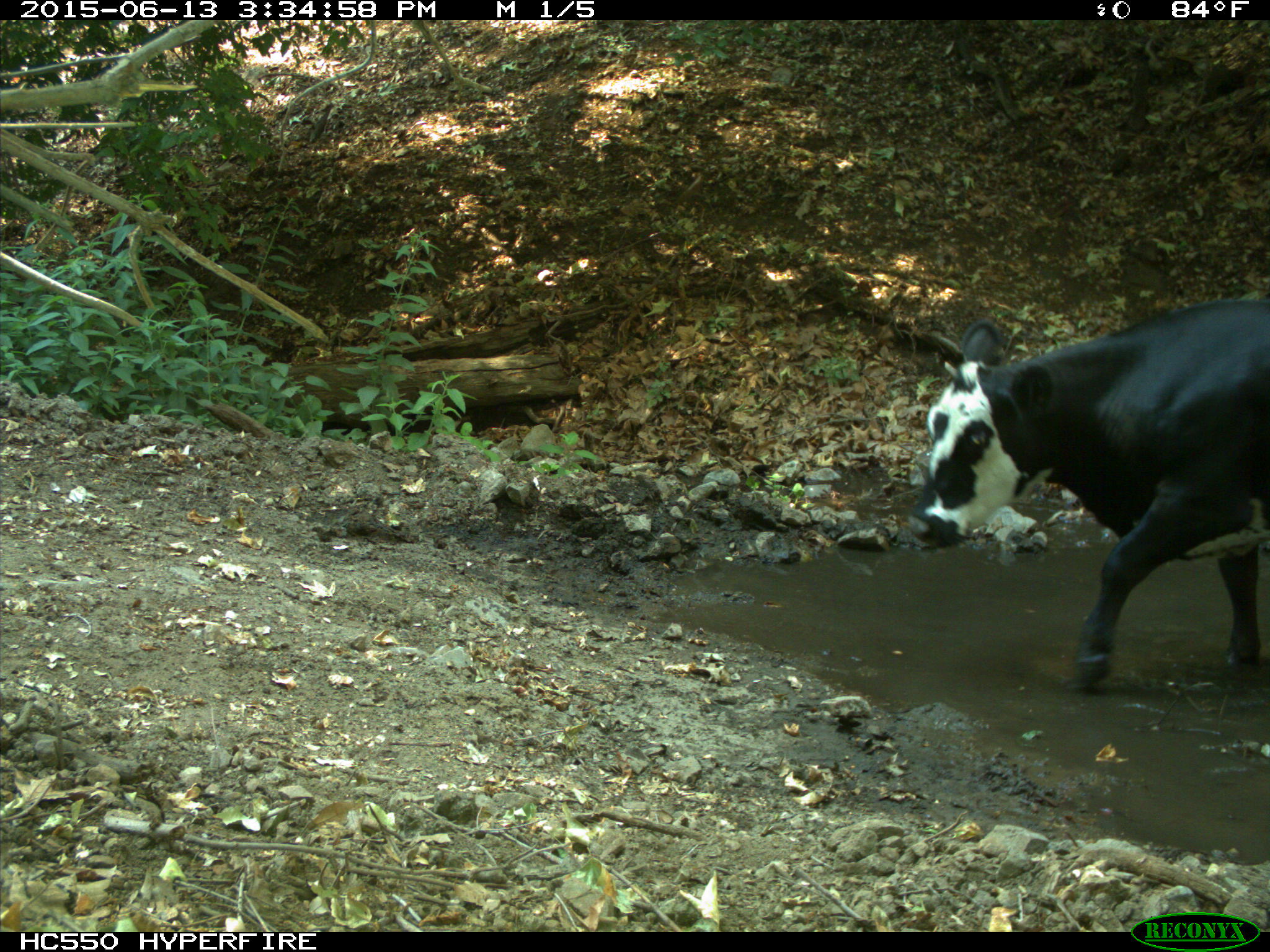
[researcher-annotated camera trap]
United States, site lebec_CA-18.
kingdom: Animalia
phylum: Chordata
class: Mammalia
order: Artiodactyla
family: Bovidae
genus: Bos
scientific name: Bos taurus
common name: domestic cow